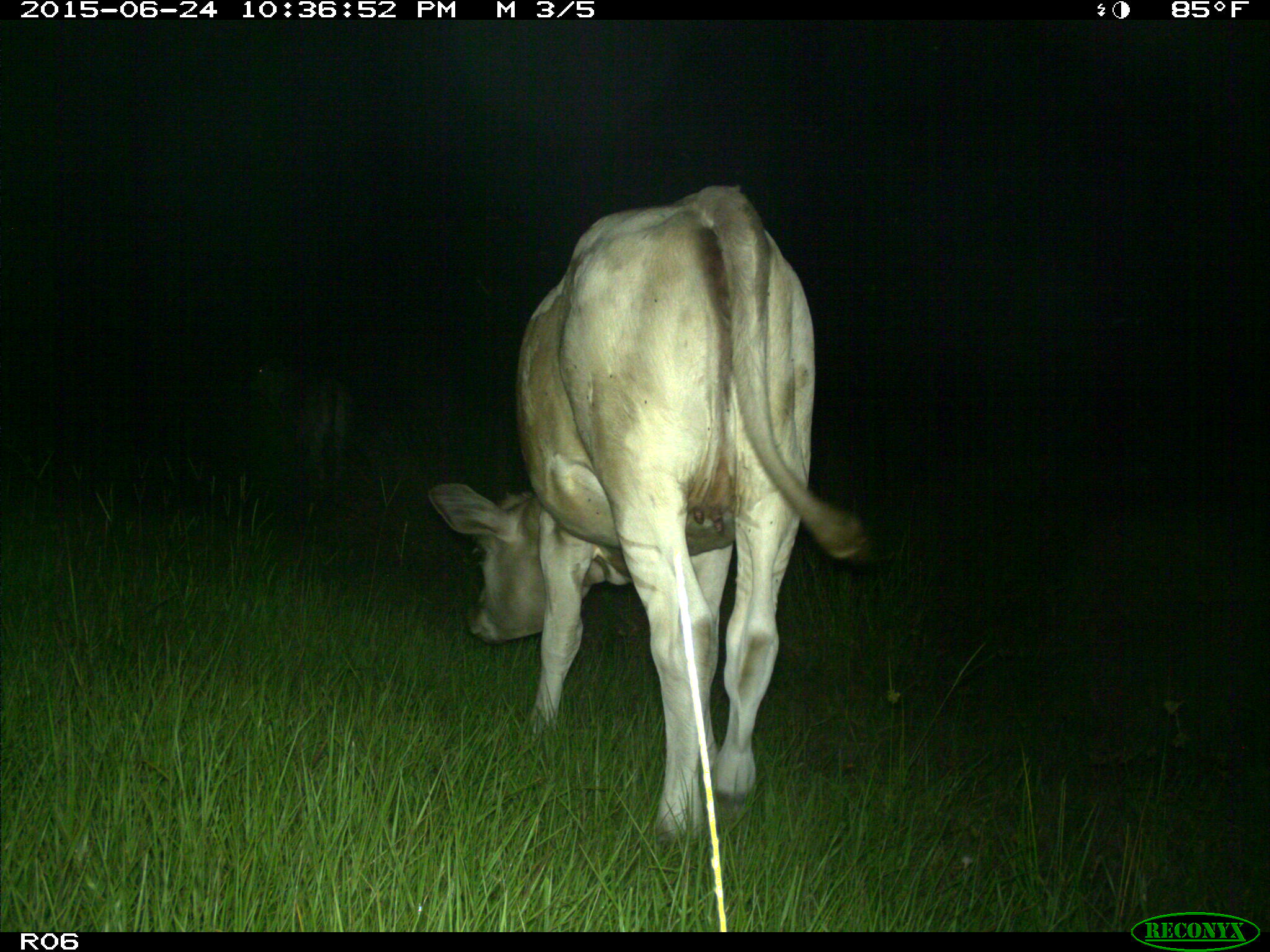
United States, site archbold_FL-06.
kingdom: Animalia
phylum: Chordata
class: Mammalia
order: Artiodactyla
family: Bovidae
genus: Bos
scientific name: Bos taurus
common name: domestic cow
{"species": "Bos taurus (domestic cow)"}